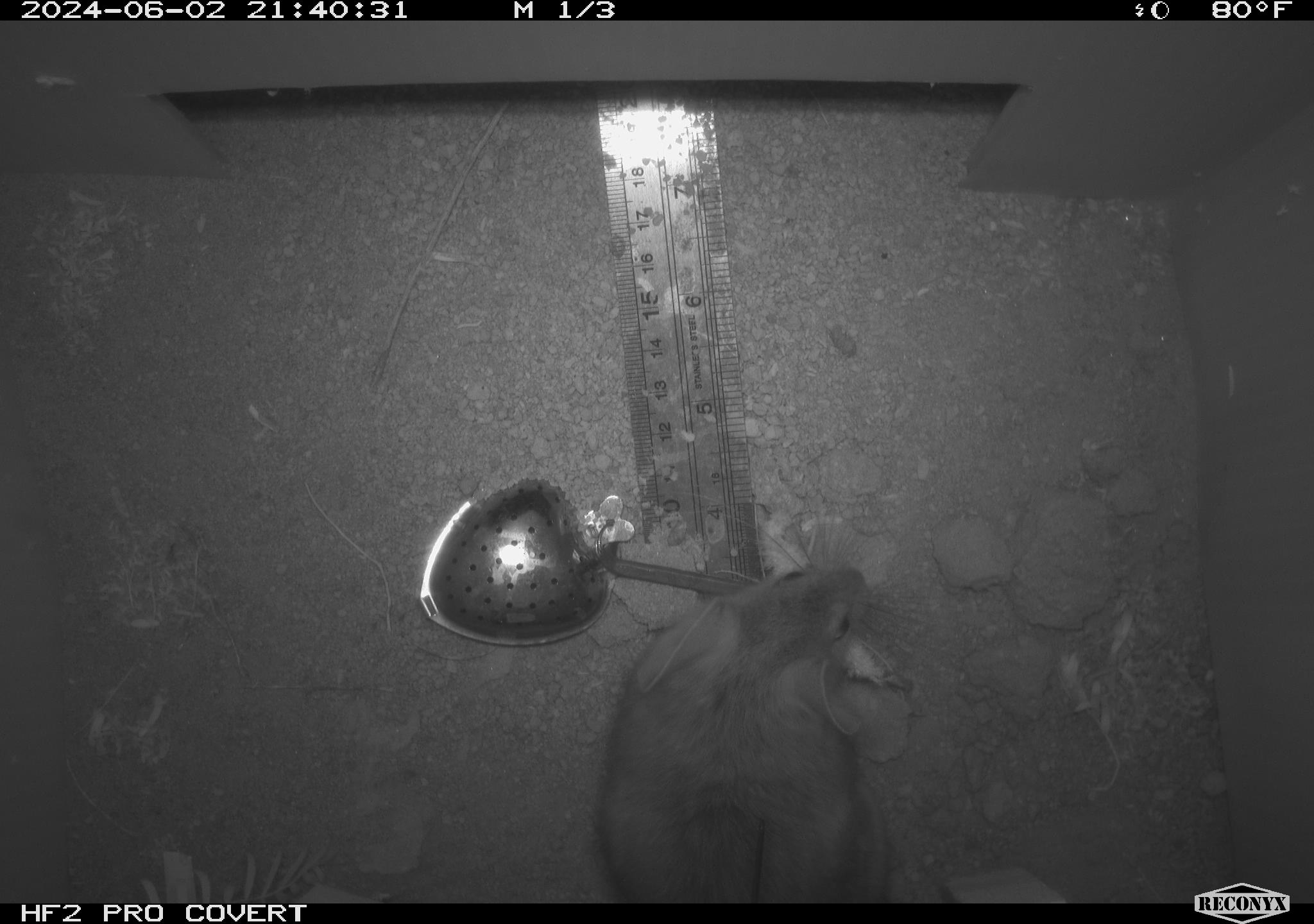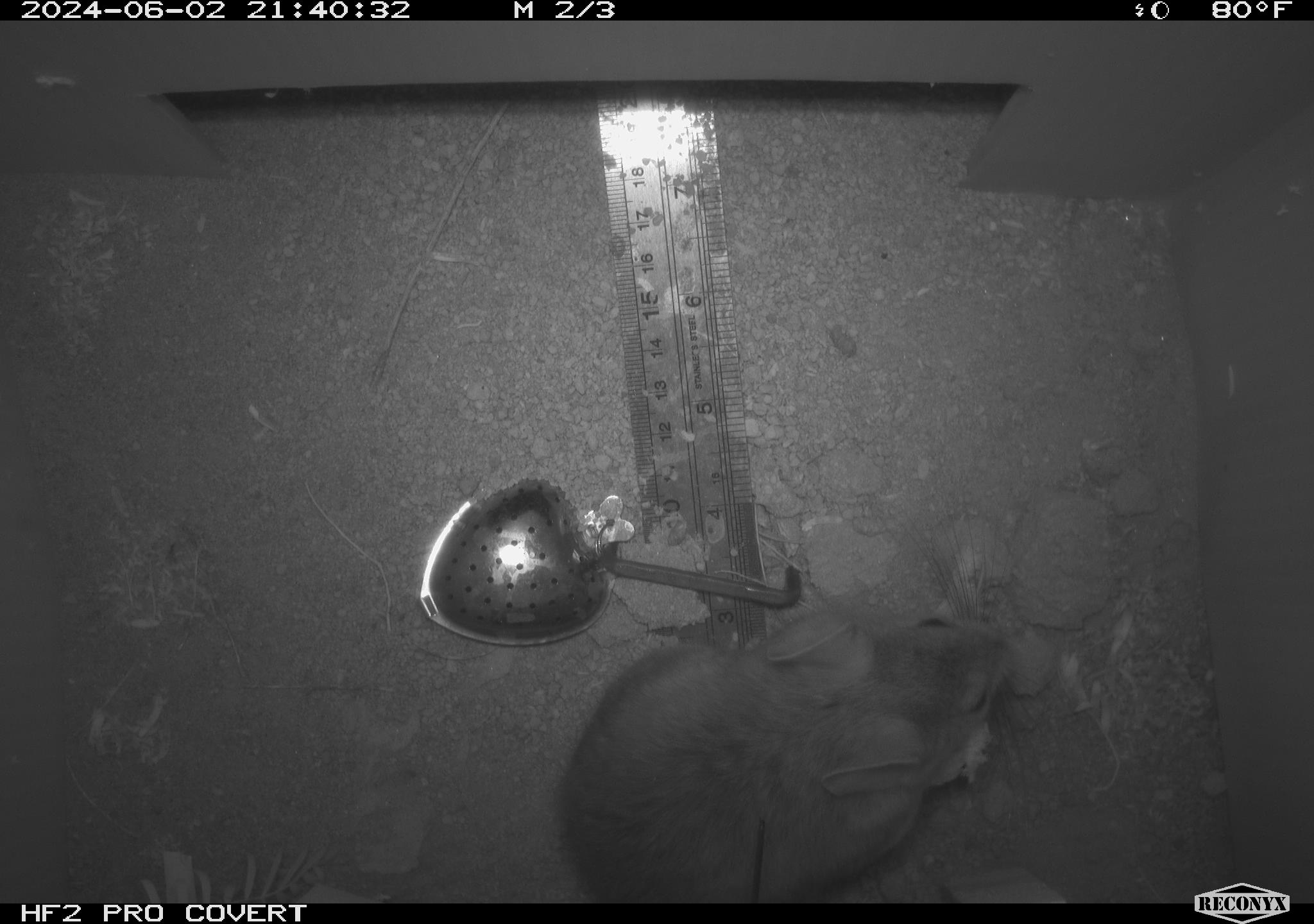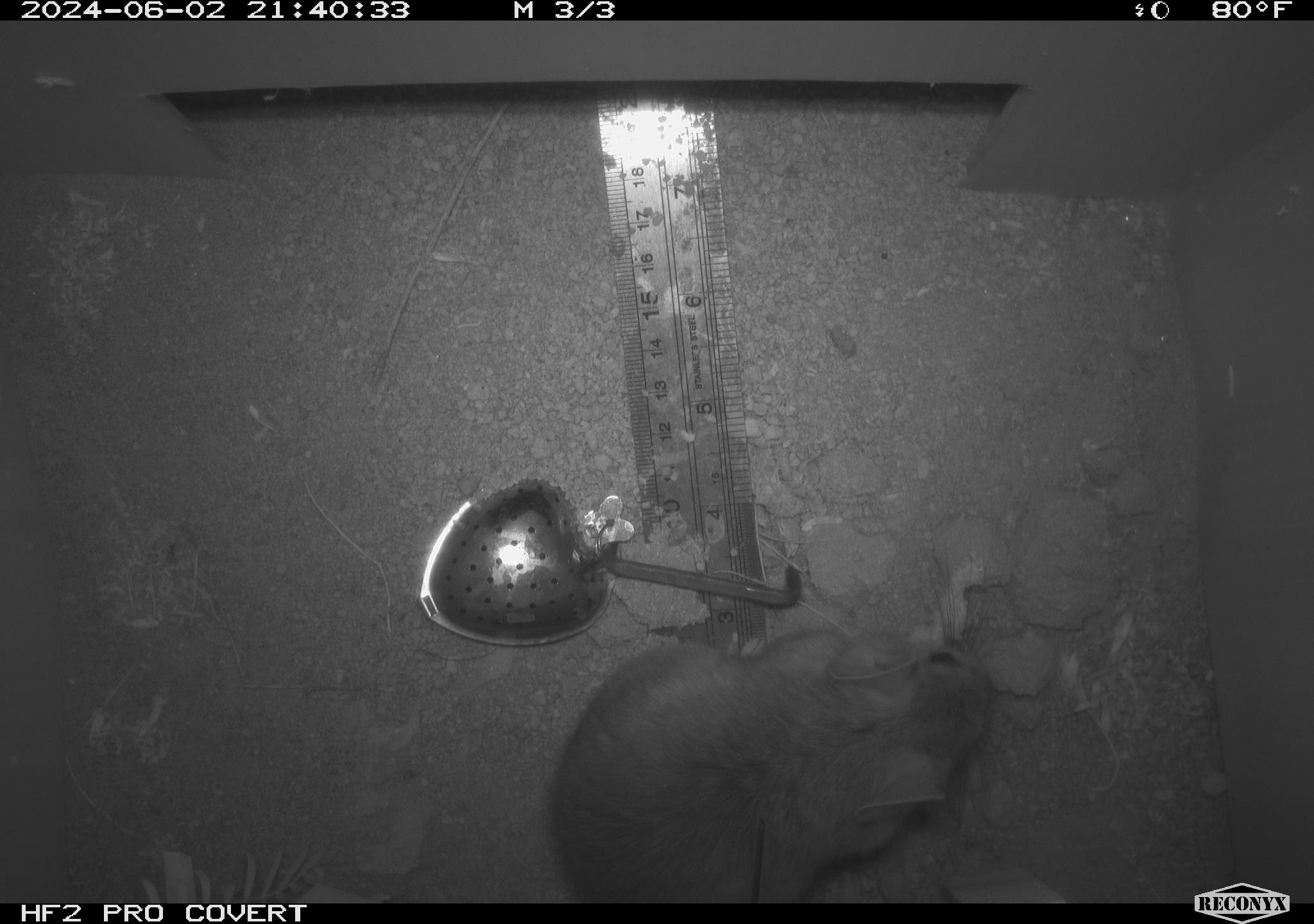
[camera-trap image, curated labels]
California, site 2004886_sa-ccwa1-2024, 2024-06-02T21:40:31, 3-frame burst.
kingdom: Animalia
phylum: Chordata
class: Mammalia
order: Rodentia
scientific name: Rodentia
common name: woodrat or rat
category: woodrat or rat species